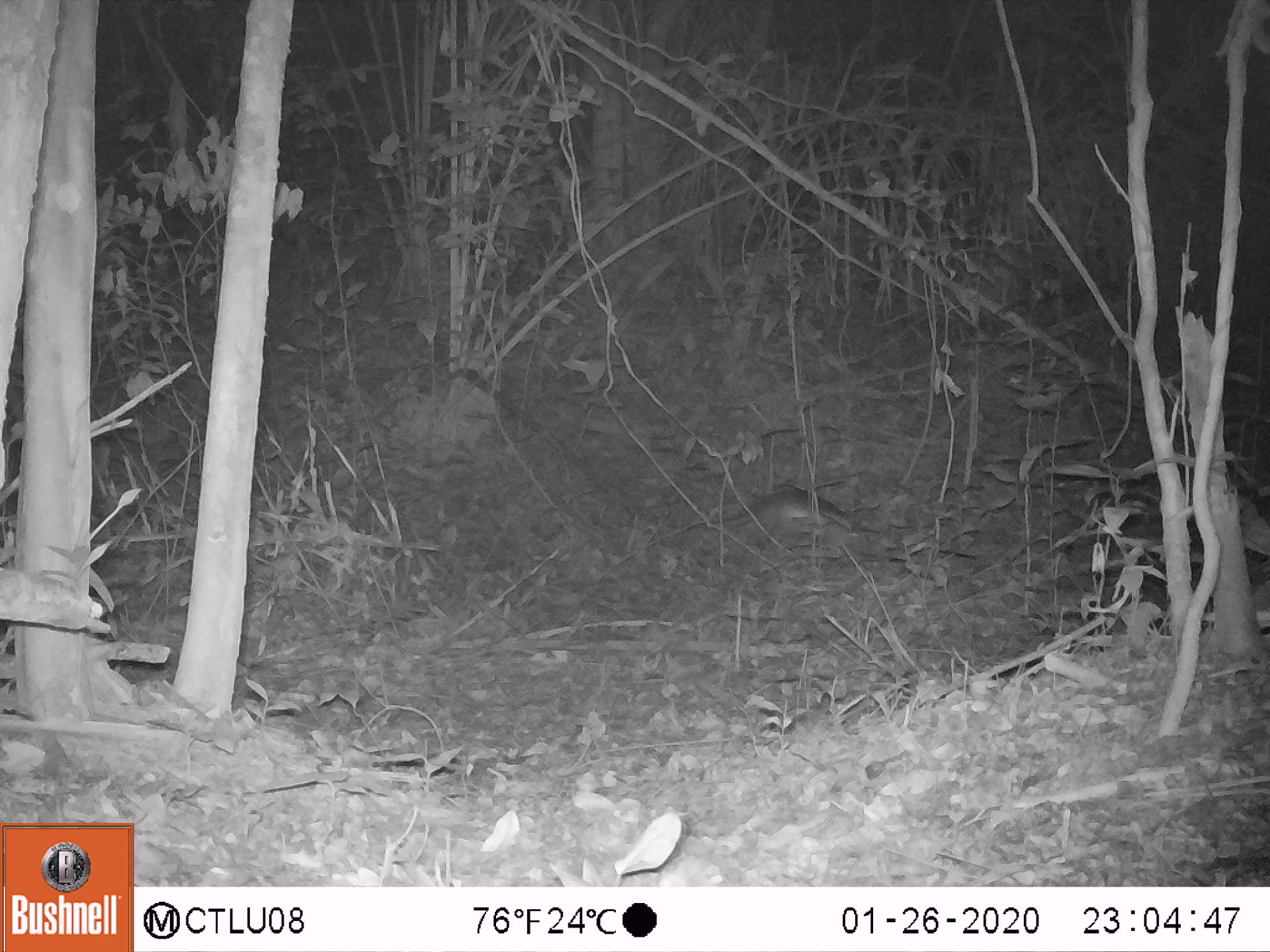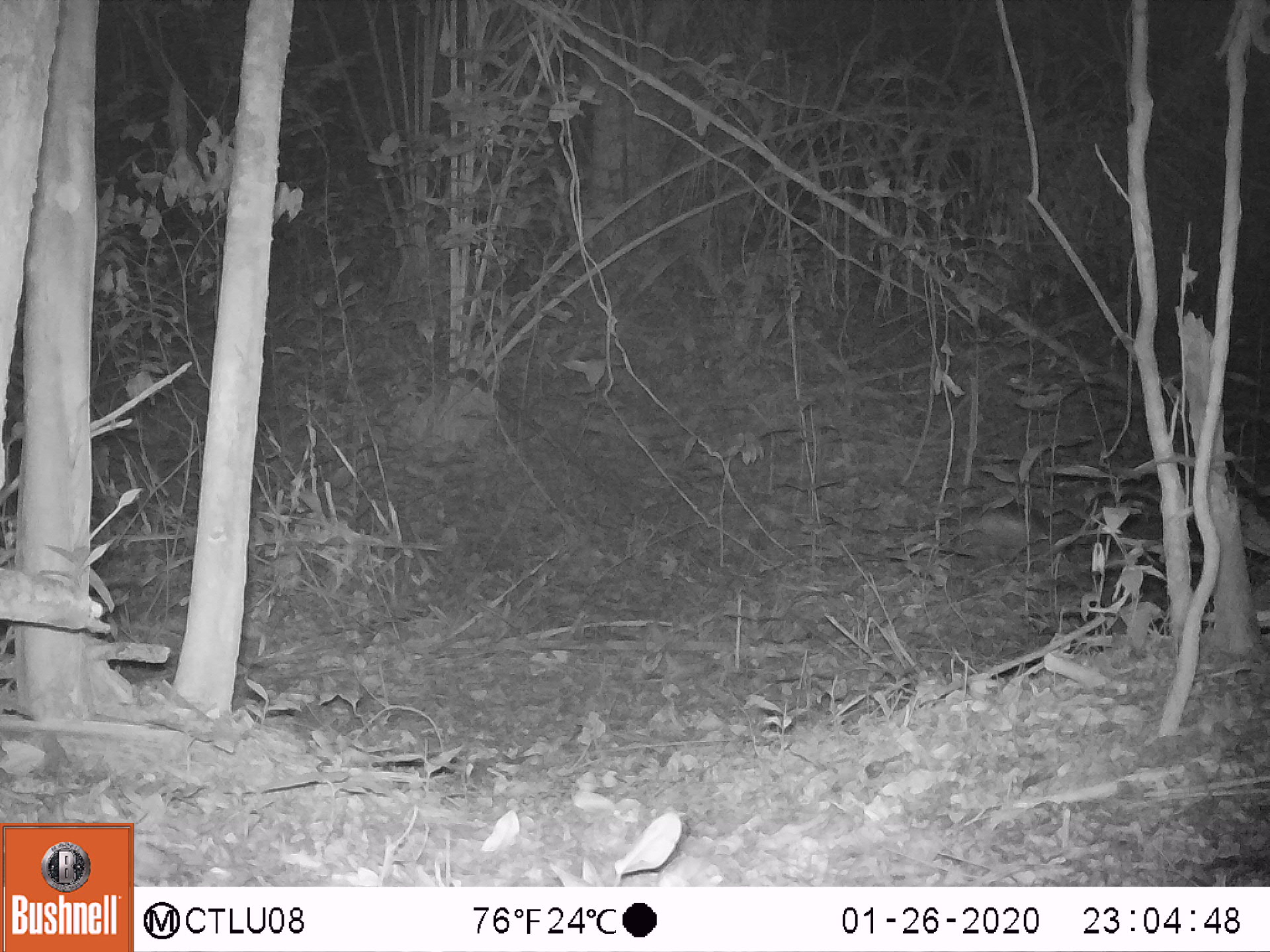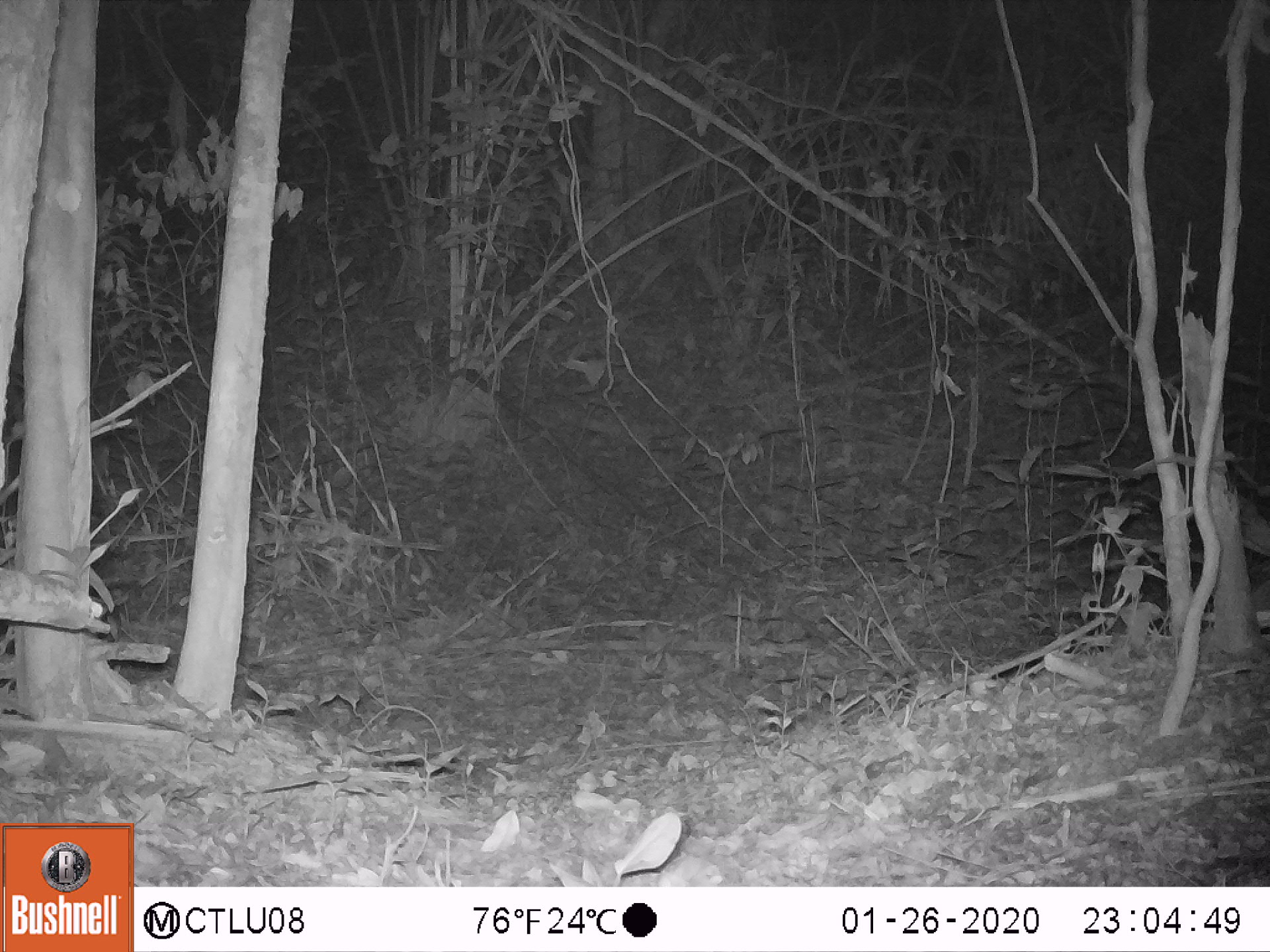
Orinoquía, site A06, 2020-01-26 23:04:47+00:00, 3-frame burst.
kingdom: Animalia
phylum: Chordata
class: Mammalia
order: Cingulata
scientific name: Cingulata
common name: armadillo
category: unknown armadillo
Unknown armadillo (armadillo) (Cingulata).